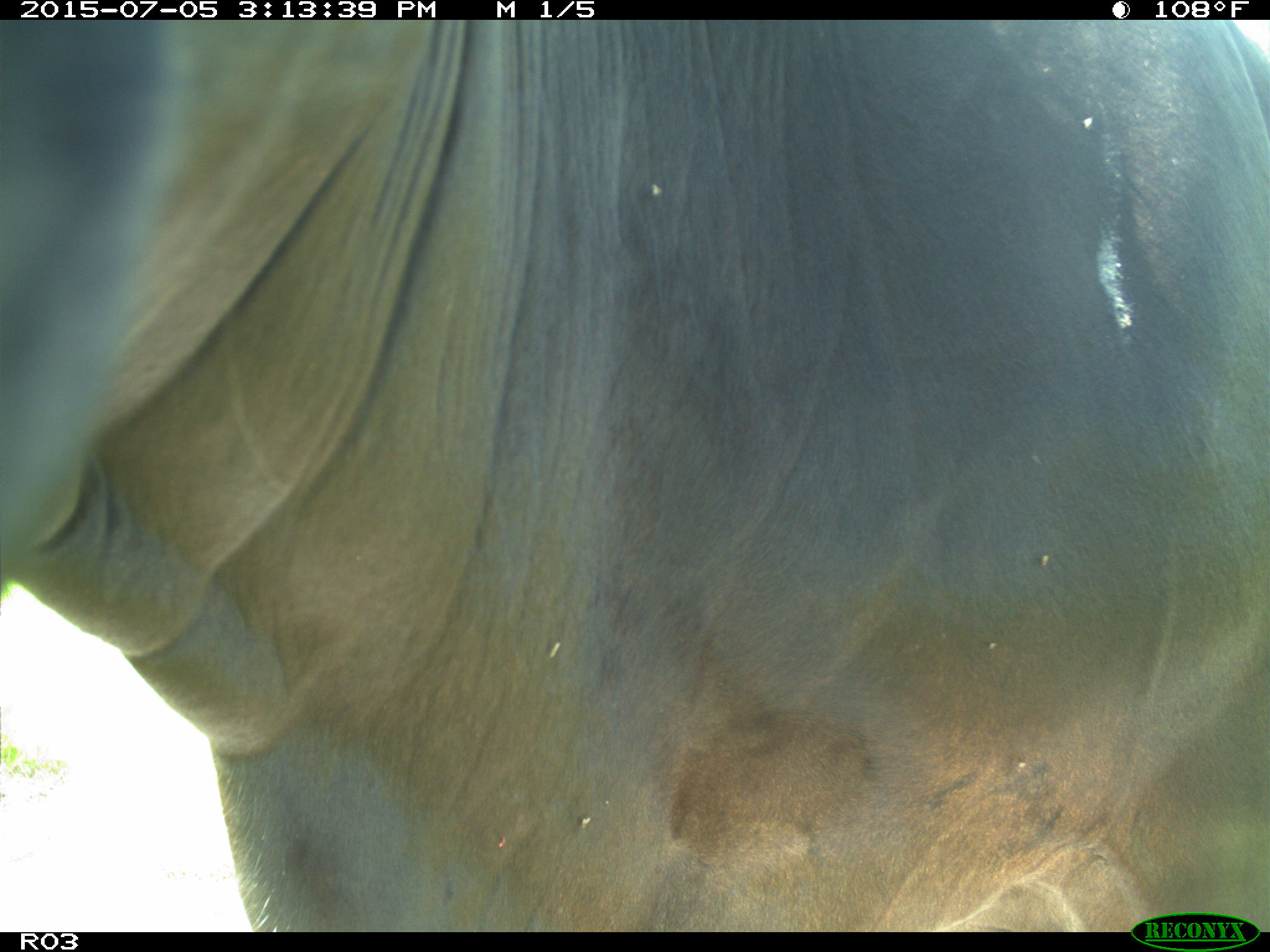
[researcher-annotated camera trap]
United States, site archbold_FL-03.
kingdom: Animalia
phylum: Chordata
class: Mammalia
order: Artiodactyla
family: Bovidae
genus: Bos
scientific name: Bos taurus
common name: domestic cow